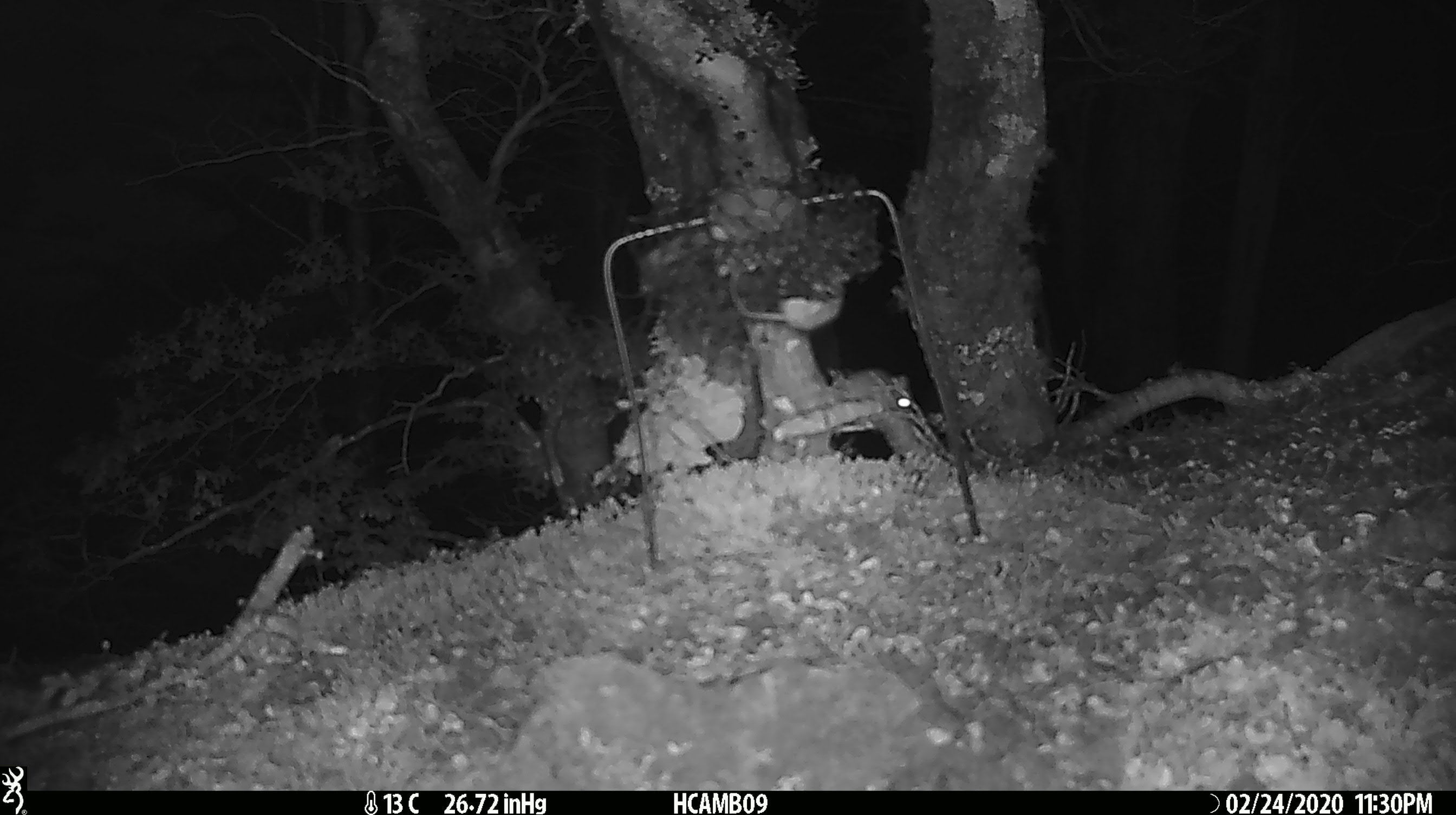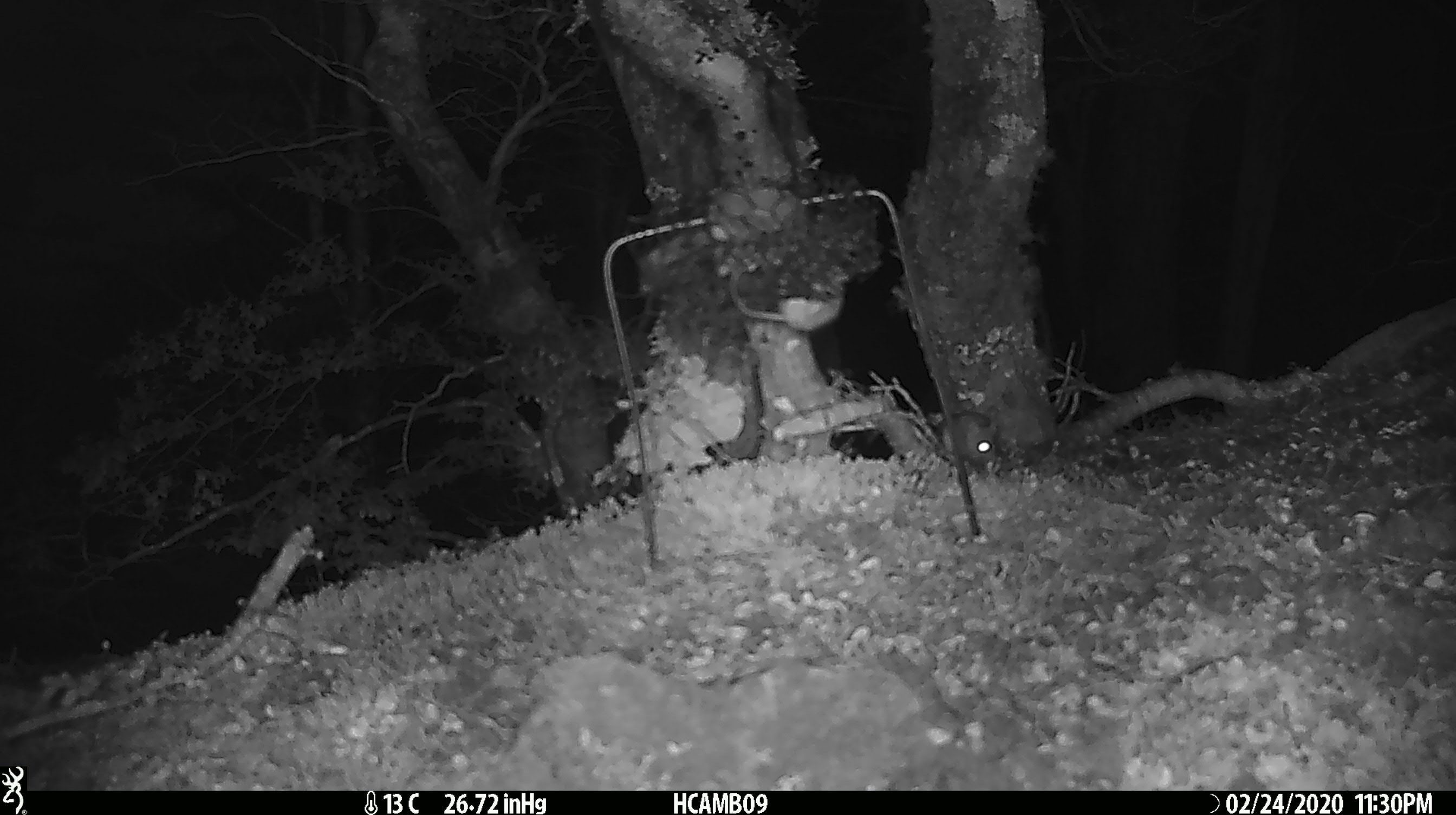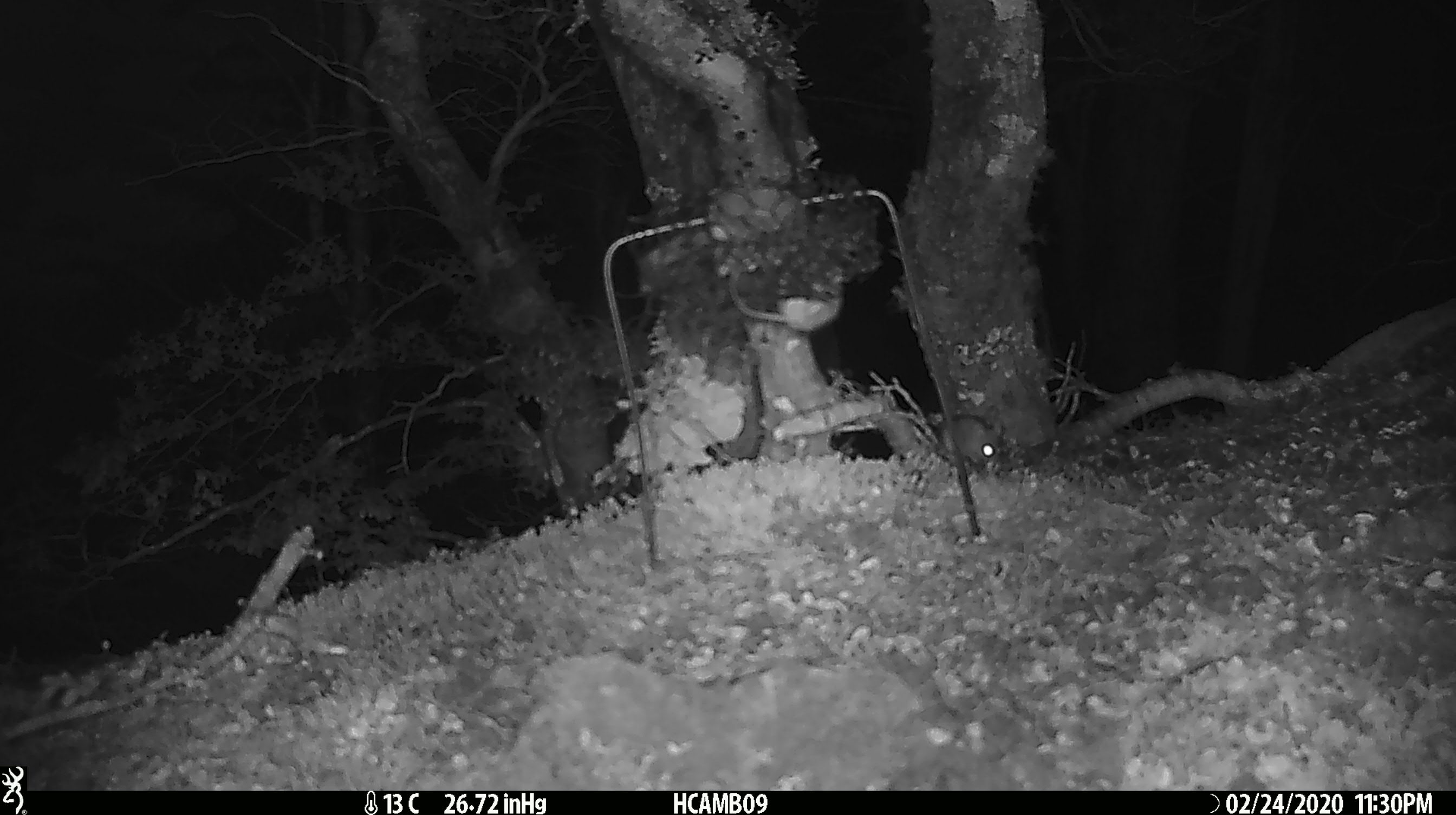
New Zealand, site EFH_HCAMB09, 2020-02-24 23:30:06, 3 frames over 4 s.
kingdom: Animalia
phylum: Chordata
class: Mammalia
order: Rodentia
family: Muridae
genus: Mus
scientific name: Mus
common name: mouse